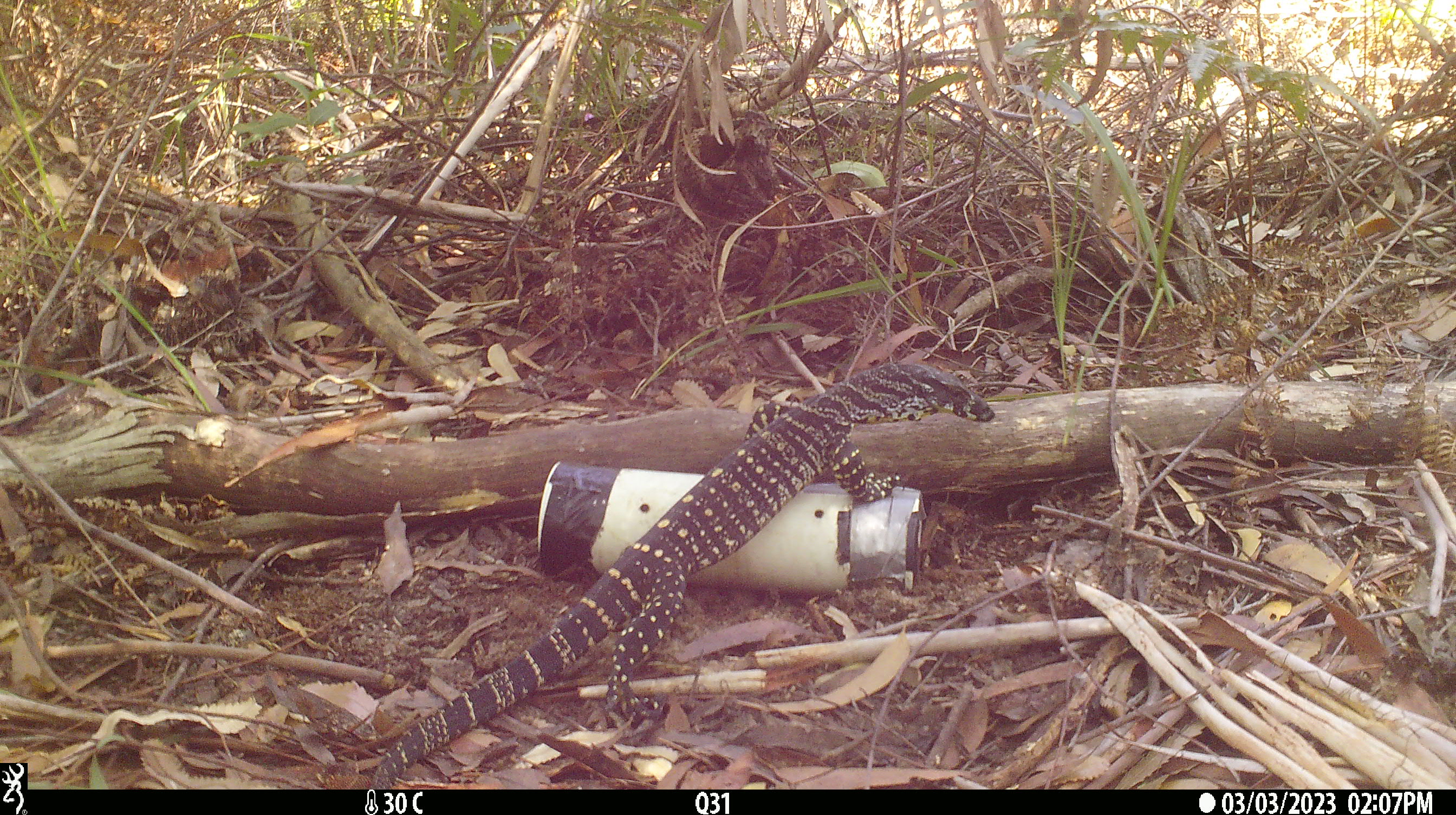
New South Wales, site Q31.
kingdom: Animalia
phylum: Chordata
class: Reptilia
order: Squamata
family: Varanidae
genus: Varanus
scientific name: Varanus varius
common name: lace monitor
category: goanna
Goanna (lace monitor) (Varanus varius).